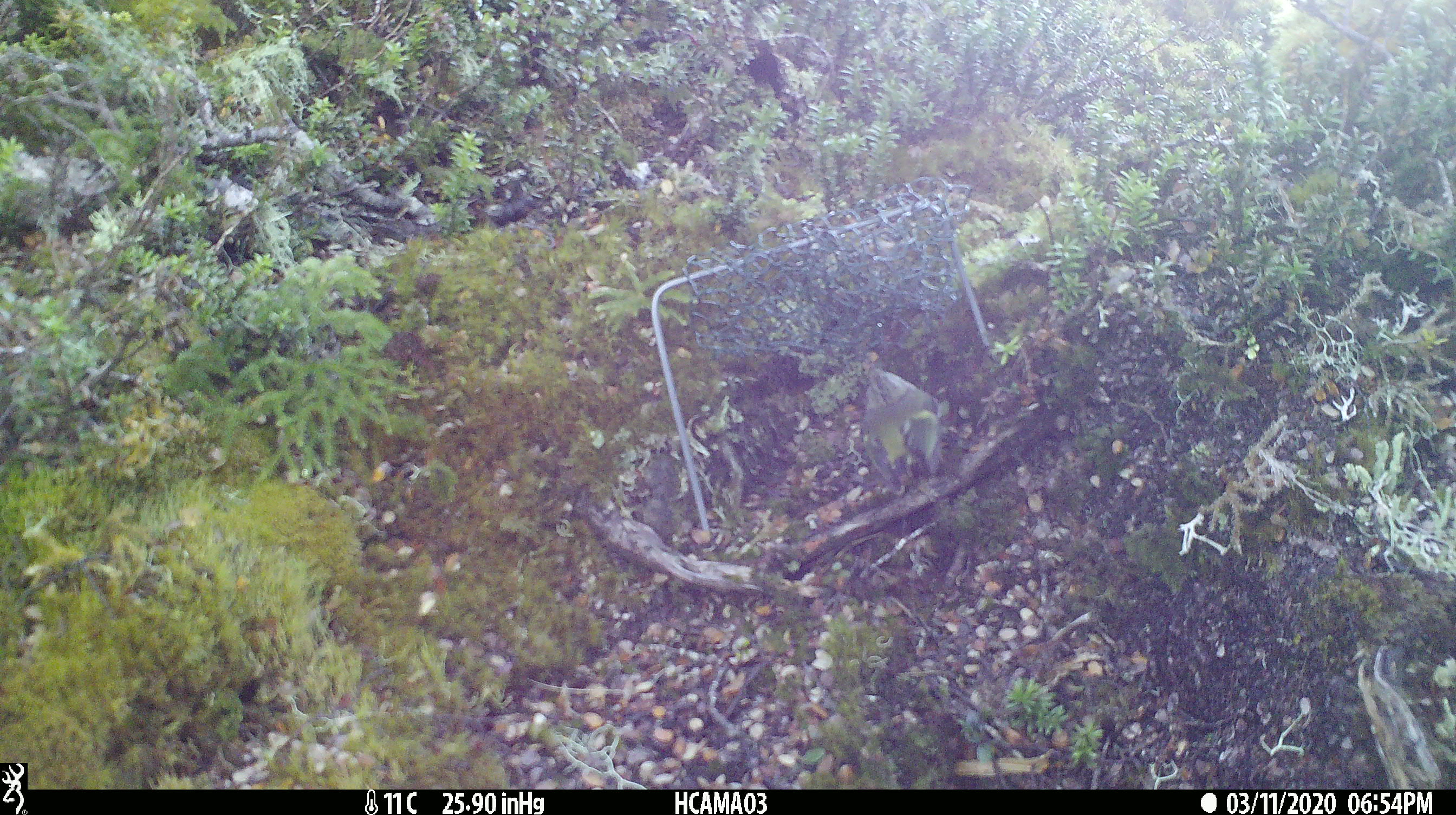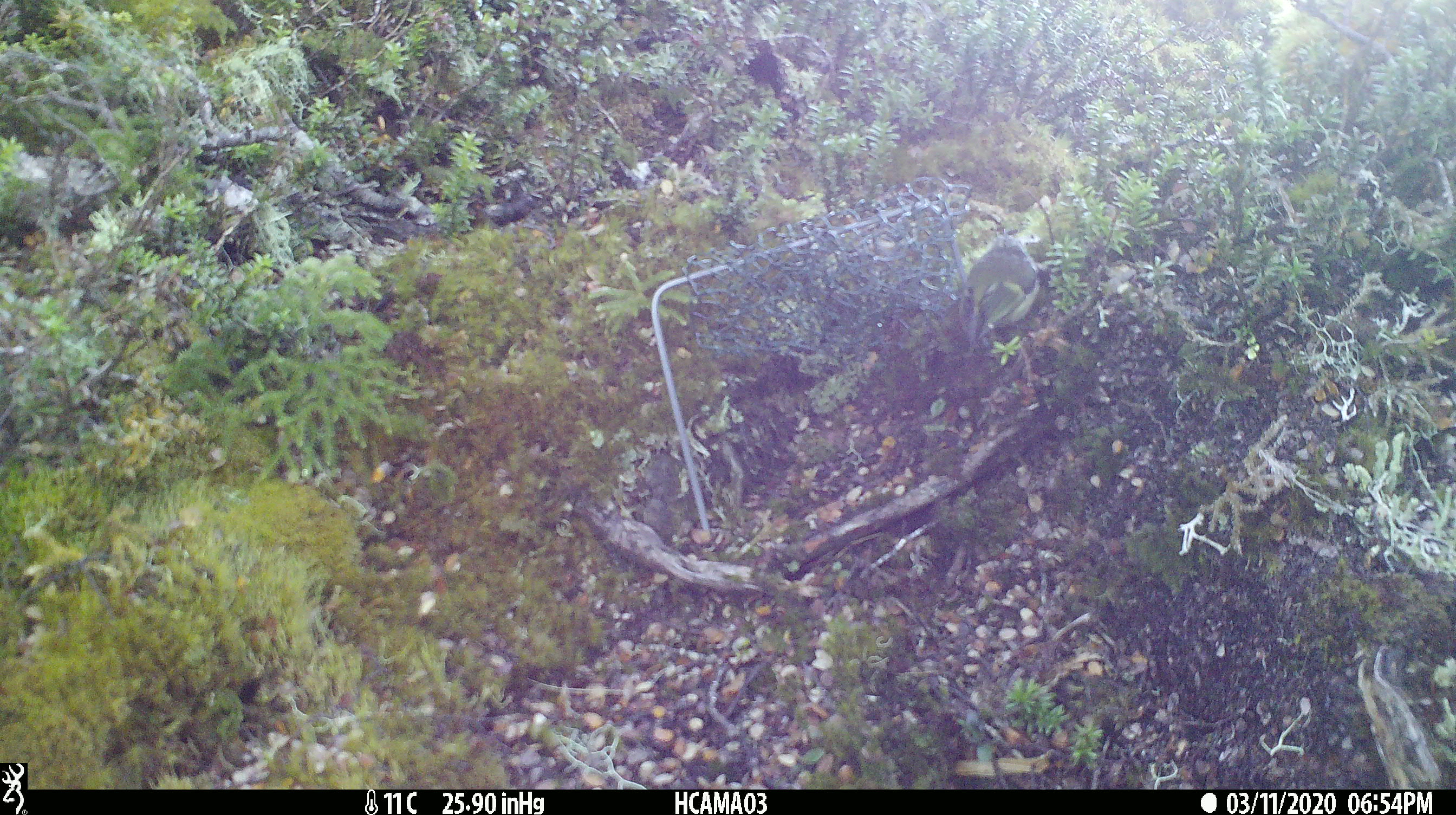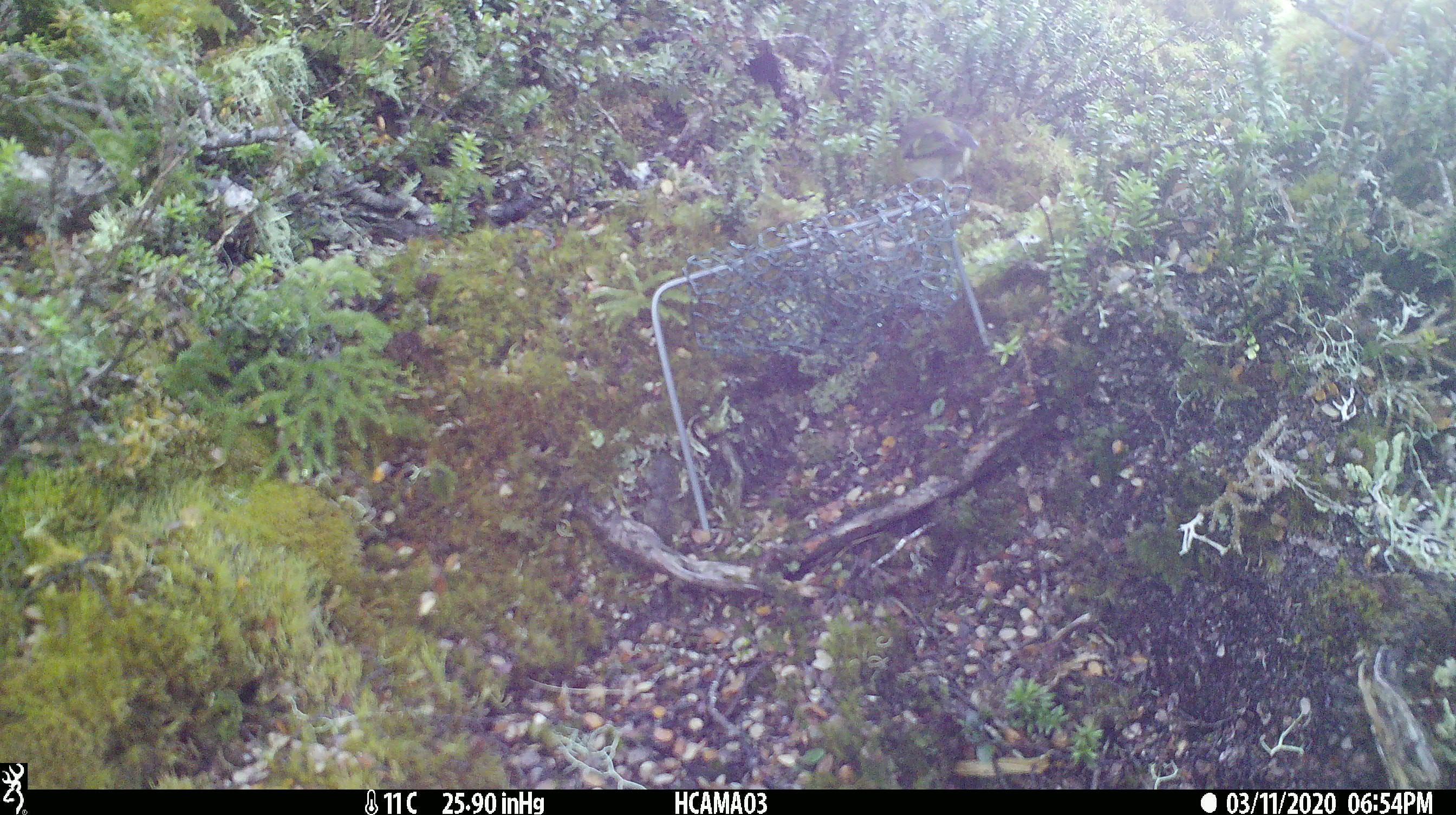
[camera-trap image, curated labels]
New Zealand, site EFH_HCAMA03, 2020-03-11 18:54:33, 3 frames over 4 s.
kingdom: Animalia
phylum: Chordata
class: Aves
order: Passeriformes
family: Acanthisittidae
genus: Acanthisitta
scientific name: Acanthisitta chloris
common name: rifleman